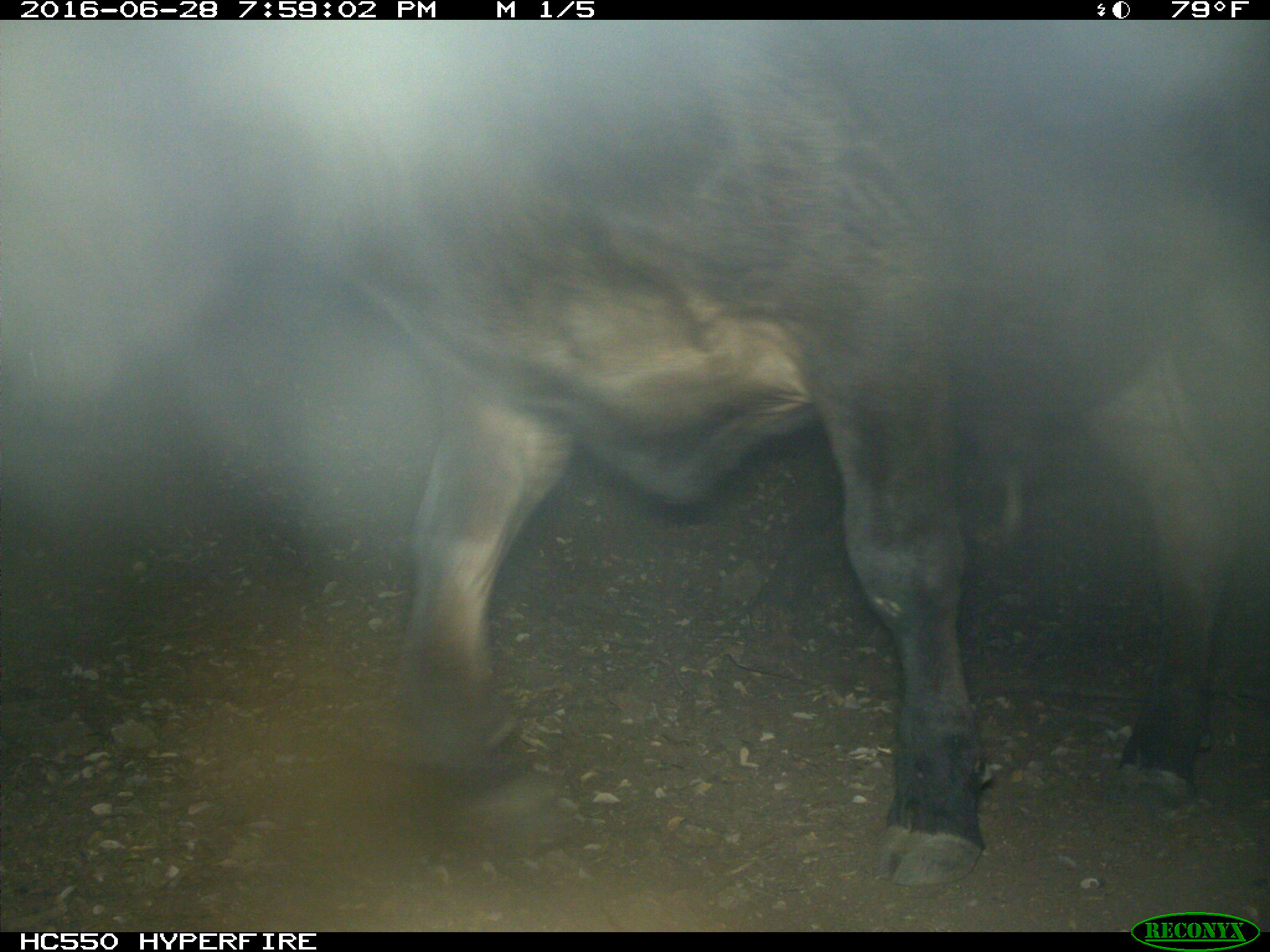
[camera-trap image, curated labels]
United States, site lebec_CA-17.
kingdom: Animalia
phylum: Chordata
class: Mammalia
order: Artiodactyla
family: Bovidae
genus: Bos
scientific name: Bos taurus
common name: domestic cow